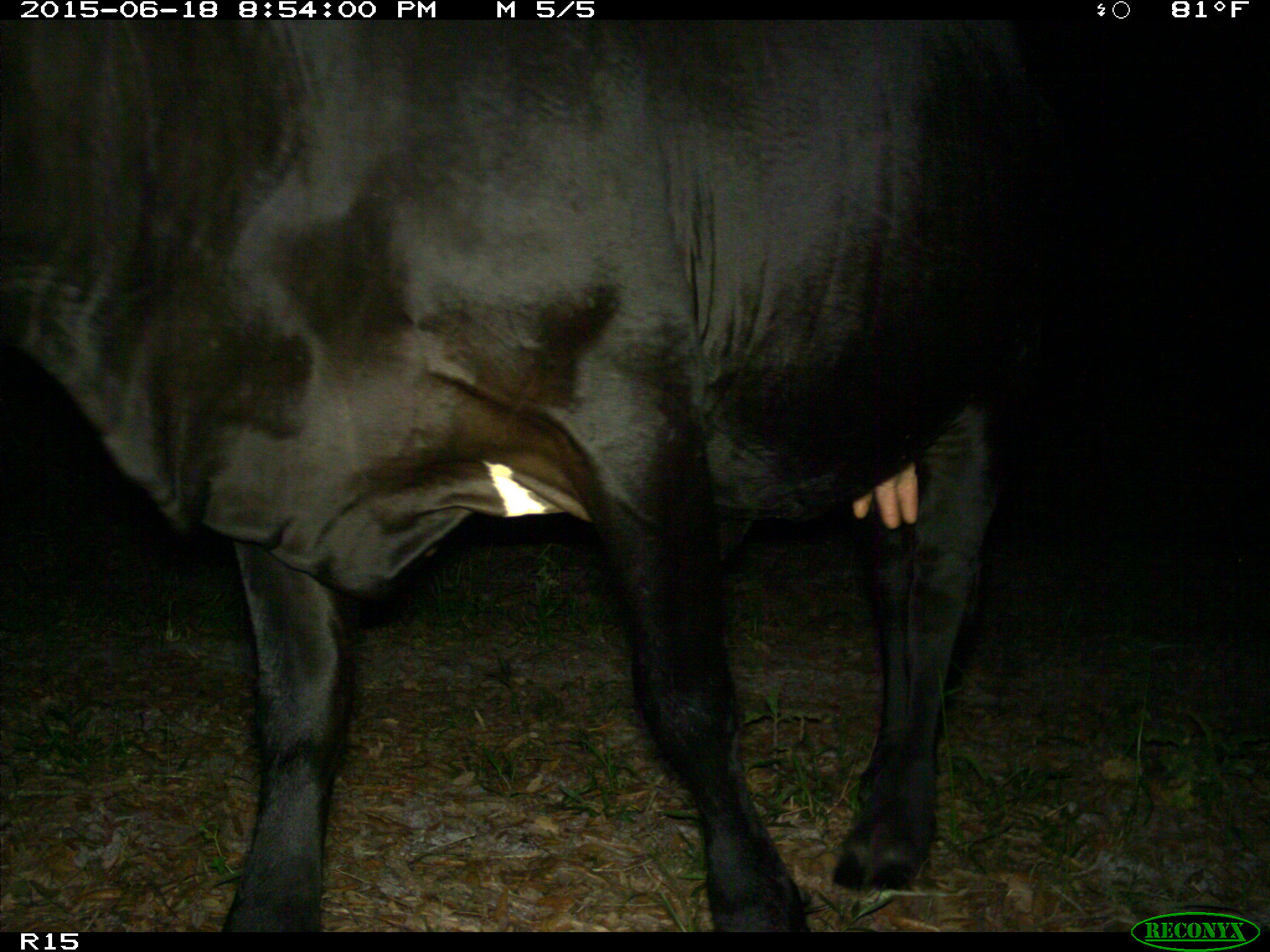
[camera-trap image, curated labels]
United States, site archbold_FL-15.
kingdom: Animalia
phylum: Chordata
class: Mammalia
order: Artiodactyla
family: Bovidae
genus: Bos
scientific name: Bos taurus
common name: domestic cow